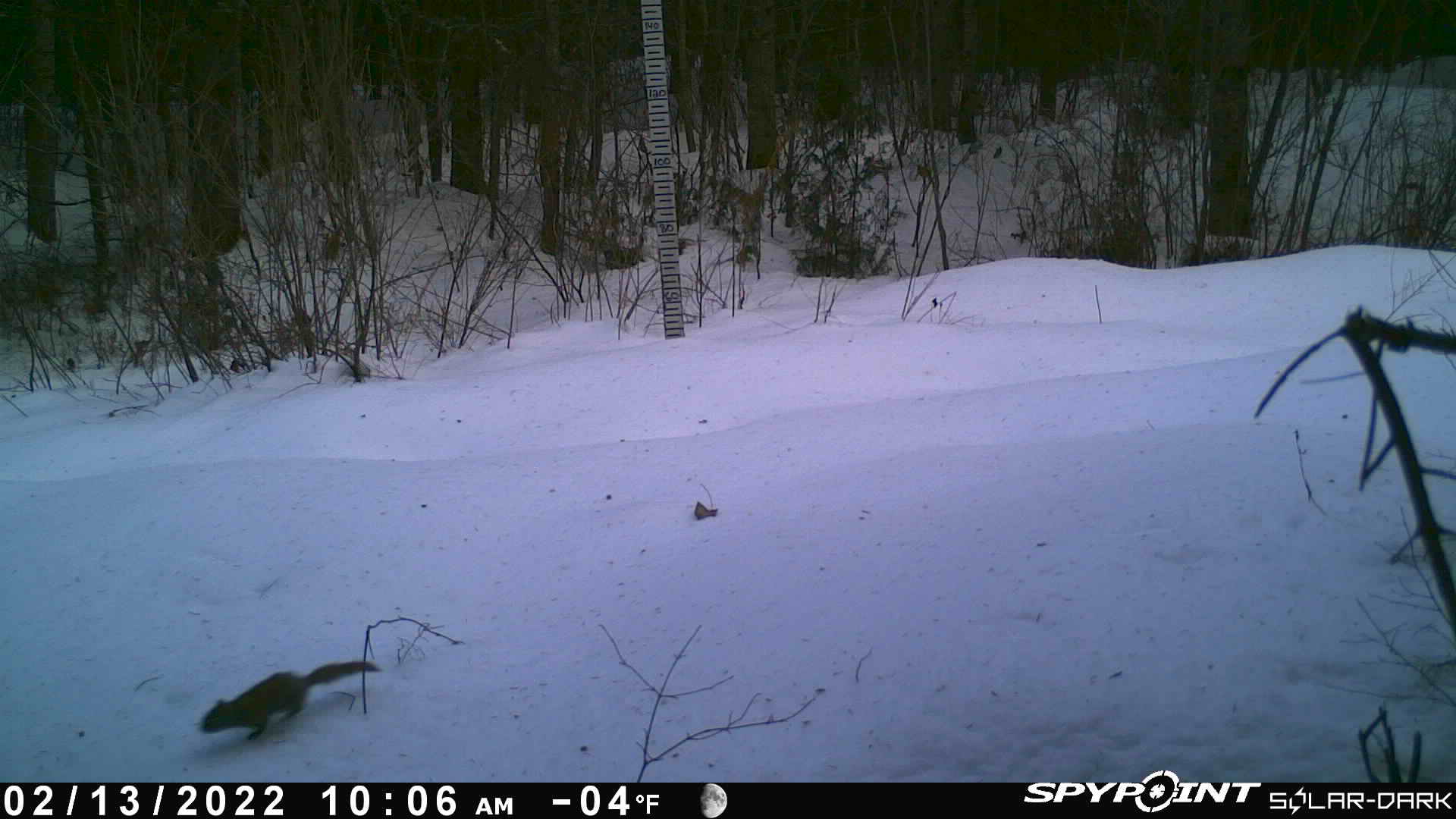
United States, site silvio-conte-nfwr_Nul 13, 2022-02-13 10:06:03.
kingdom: Animalia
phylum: Chordata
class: Mammalia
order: Rodentia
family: Sciuridae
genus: Tamiasciurus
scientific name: Tamiasciurus hudsonicus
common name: red squirrel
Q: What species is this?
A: Red squirrel (Tamiasciurus hudsonicus).